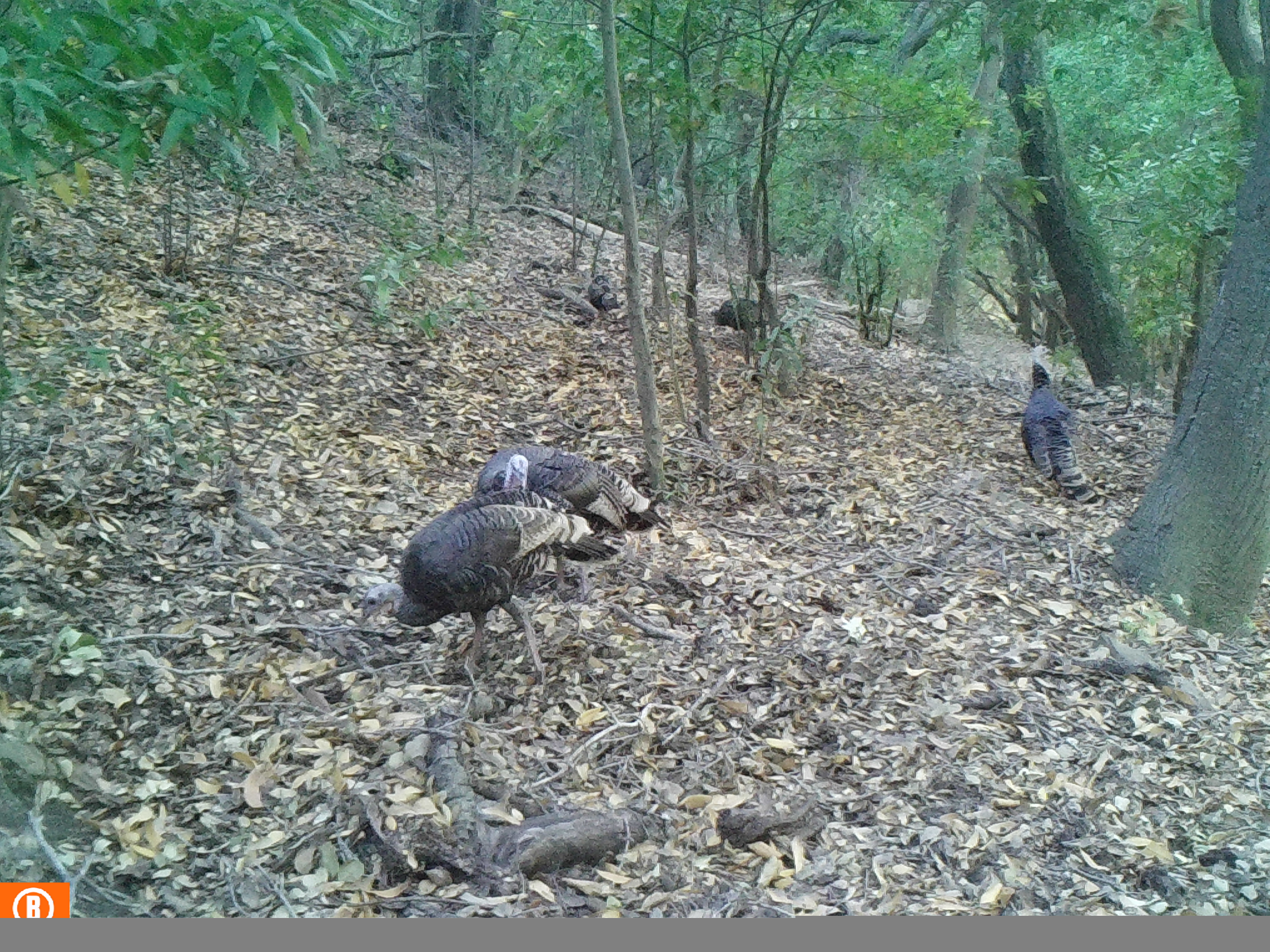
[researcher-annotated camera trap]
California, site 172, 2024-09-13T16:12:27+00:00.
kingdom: Animalia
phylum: Chordata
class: Aves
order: Galliformes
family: Phasianidae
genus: Meleagris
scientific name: Meleagris gallopavo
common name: turkey